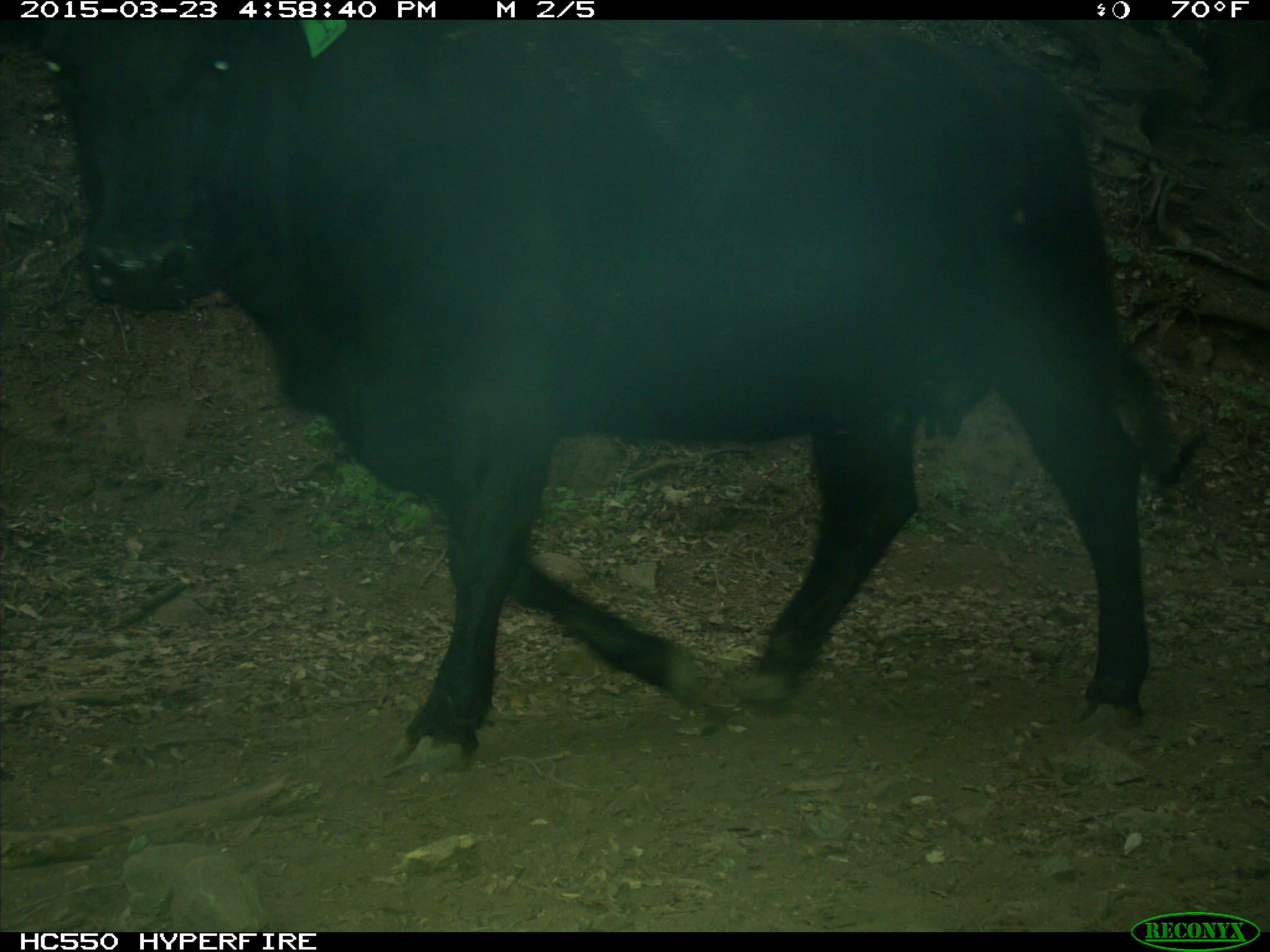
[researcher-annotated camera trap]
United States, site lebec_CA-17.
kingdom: Animalia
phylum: Chordata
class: Mammalia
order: Artiodactyla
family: Bovidae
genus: Bos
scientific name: Bos taurus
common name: domestic cow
Bos taurus (domestic cow).